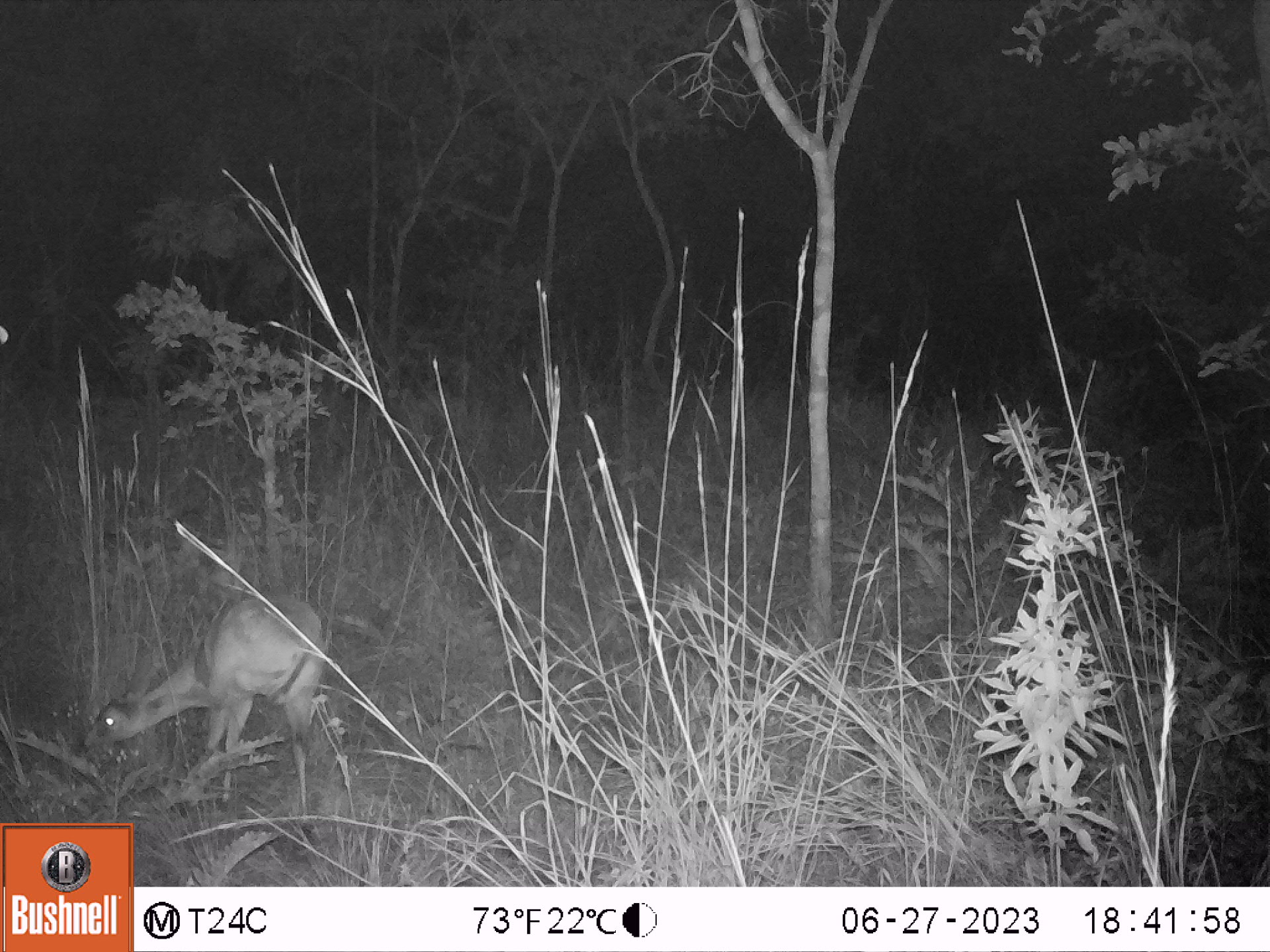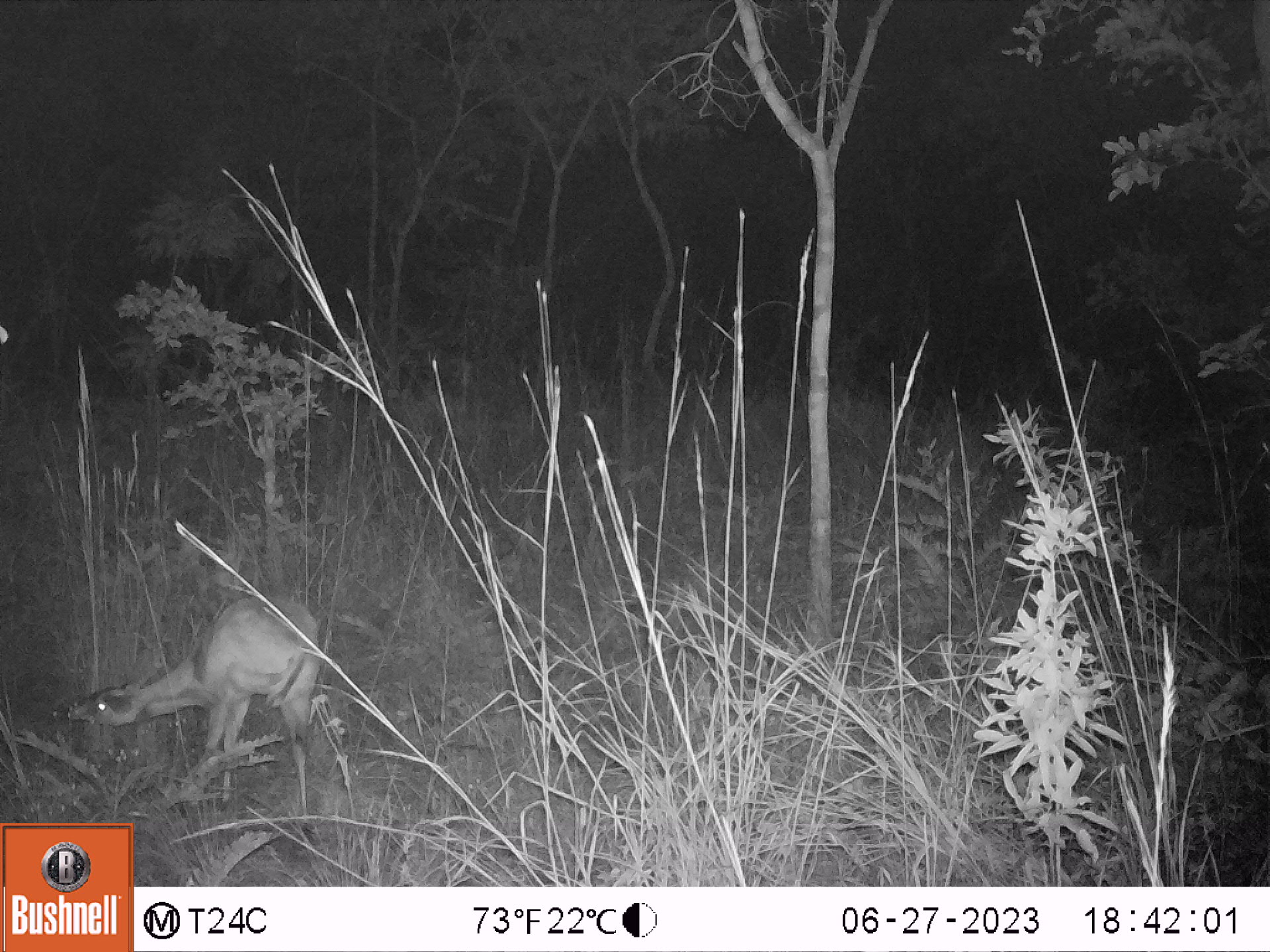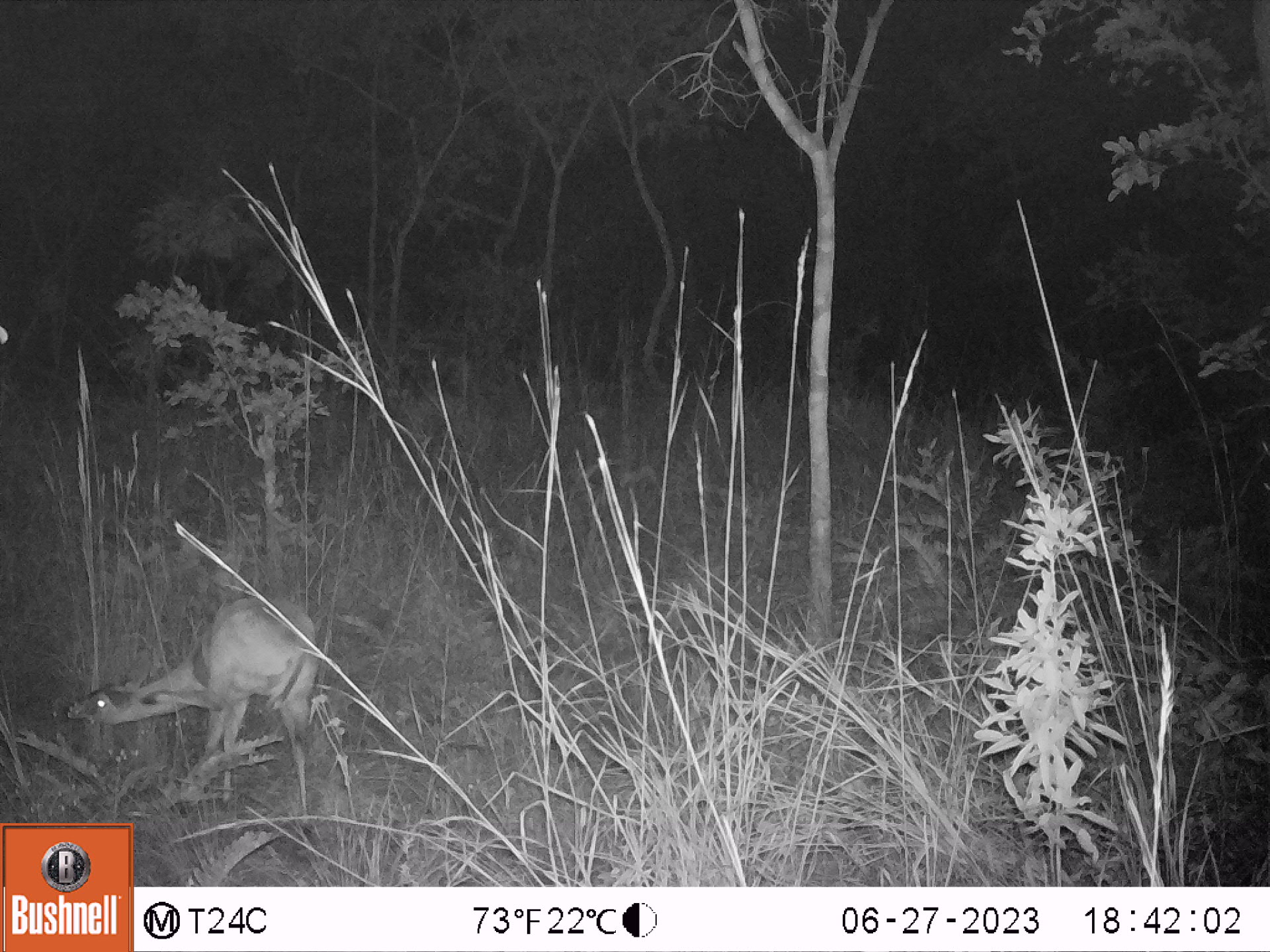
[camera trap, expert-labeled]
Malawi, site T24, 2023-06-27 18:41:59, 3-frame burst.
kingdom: Animalia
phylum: Chordata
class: Mammalia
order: Artiodactyla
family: Bovidae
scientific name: Antilopinae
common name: small antelope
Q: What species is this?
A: Small antelope (Antilopinae).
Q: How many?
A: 1.